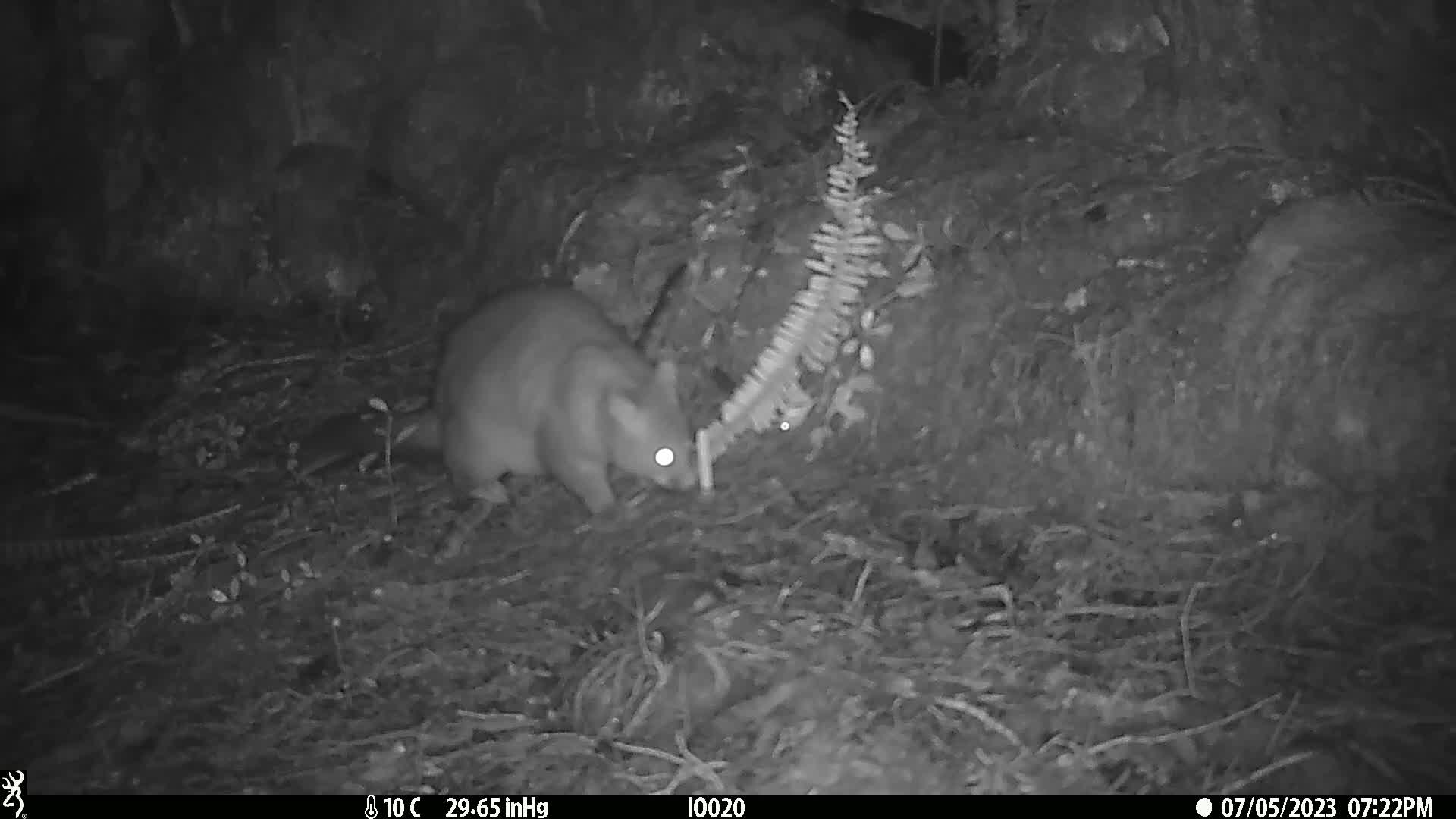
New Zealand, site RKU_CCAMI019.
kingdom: Animalia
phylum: Chordata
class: Mammalia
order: Diprotodontia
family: Phalangeridae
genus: Trichosurus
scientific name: Trichosurus vulpecula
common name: common brushtail possum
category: possum